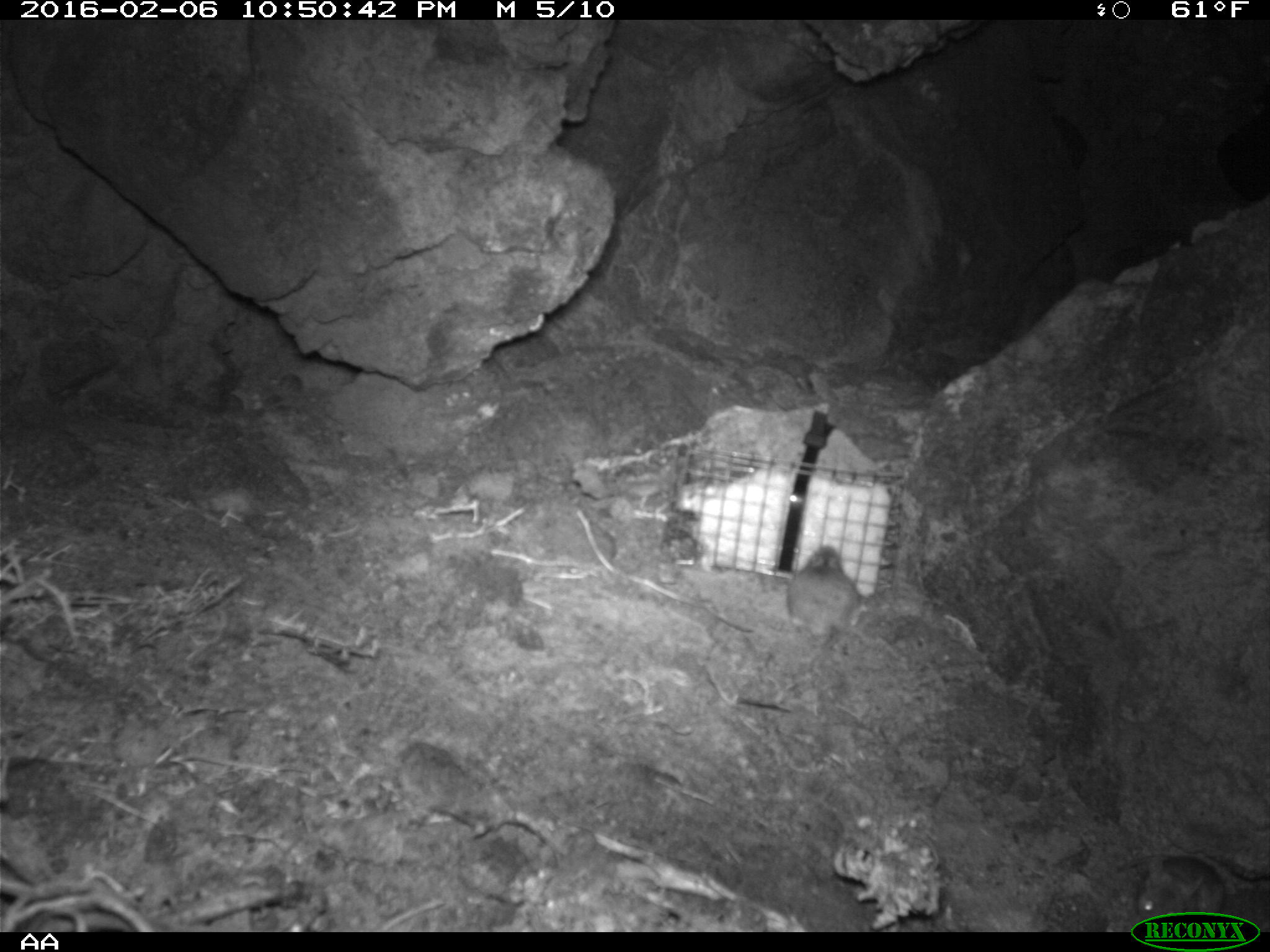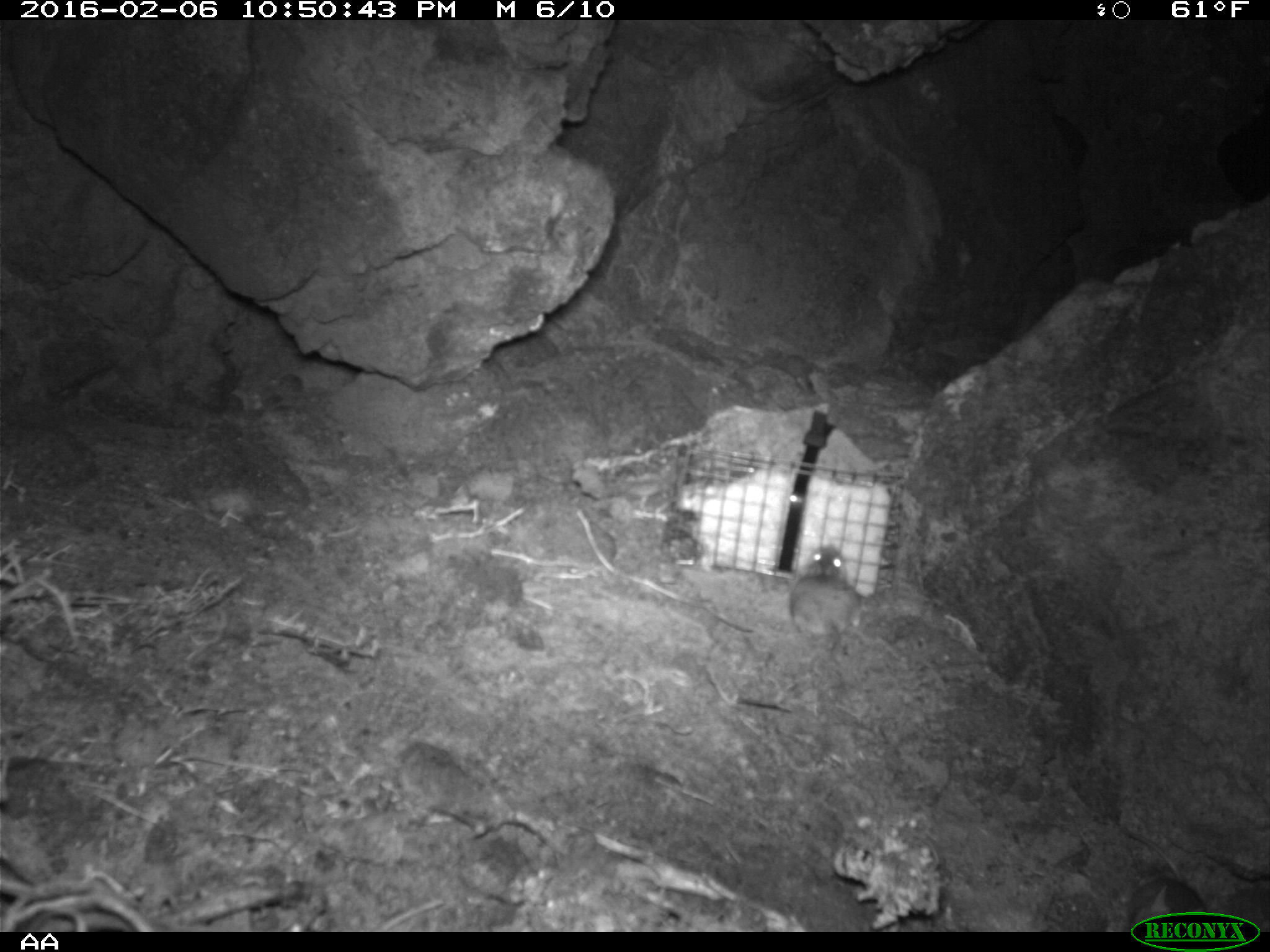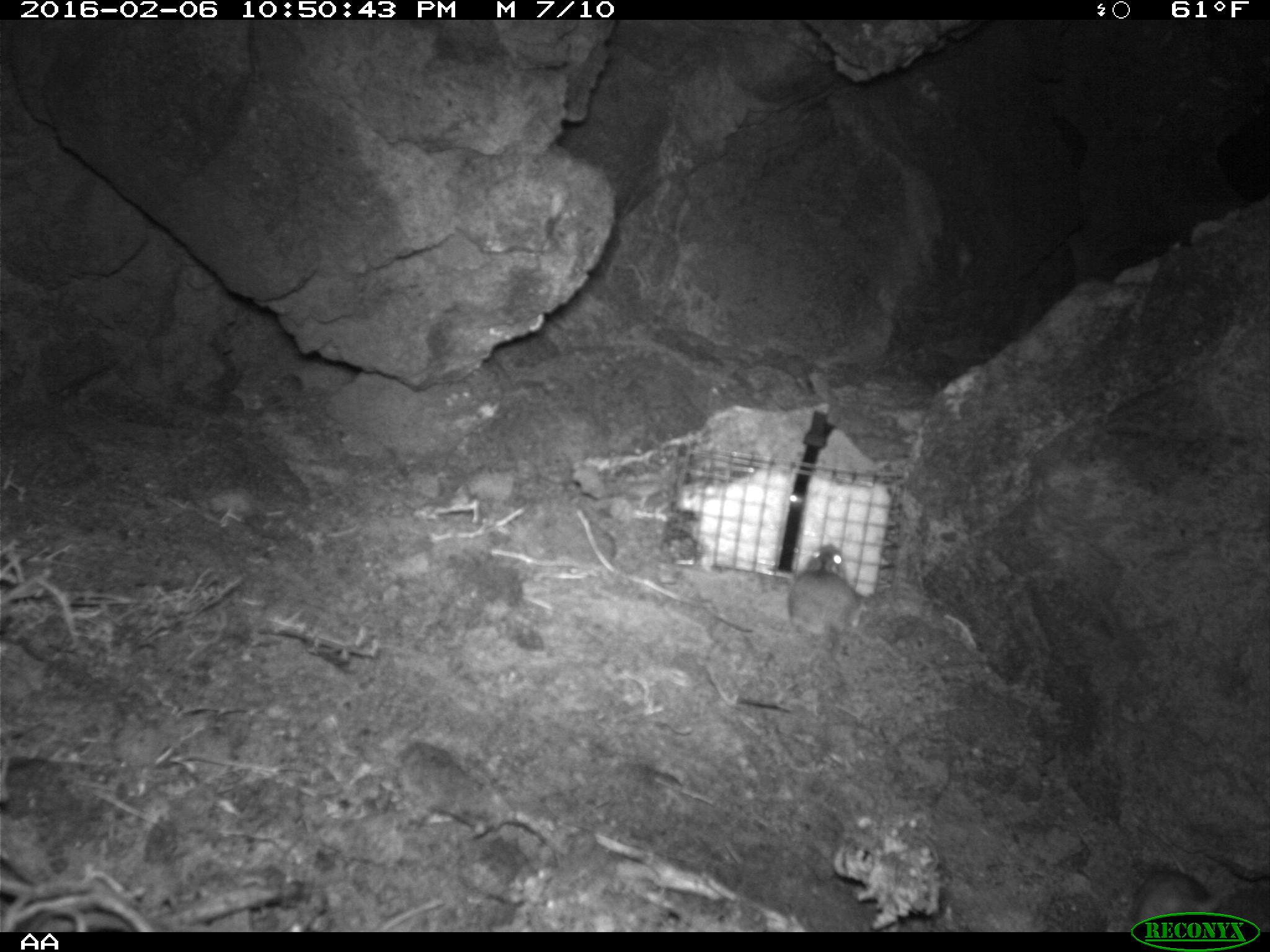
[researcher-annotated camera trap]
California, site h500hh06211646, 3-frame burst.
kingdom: Animalia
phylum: Chordata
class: Mammalia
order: Rodentia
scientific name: Rodentia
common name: rodent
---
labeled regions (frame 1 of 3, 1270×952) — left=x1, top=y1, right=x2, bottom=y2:
rodent: left=786, top=544, right=879, bottom=645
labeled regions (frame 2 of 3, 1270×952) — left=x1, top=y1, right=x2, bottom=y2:
rodent: left=789, top=543, right=862, bottom=649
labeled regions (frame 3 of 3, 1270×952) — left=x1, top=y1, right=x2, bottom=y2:
rodent: left=788, top=544, right=866, bottom=674; left=1131, top=868, right=1219, bottom=932